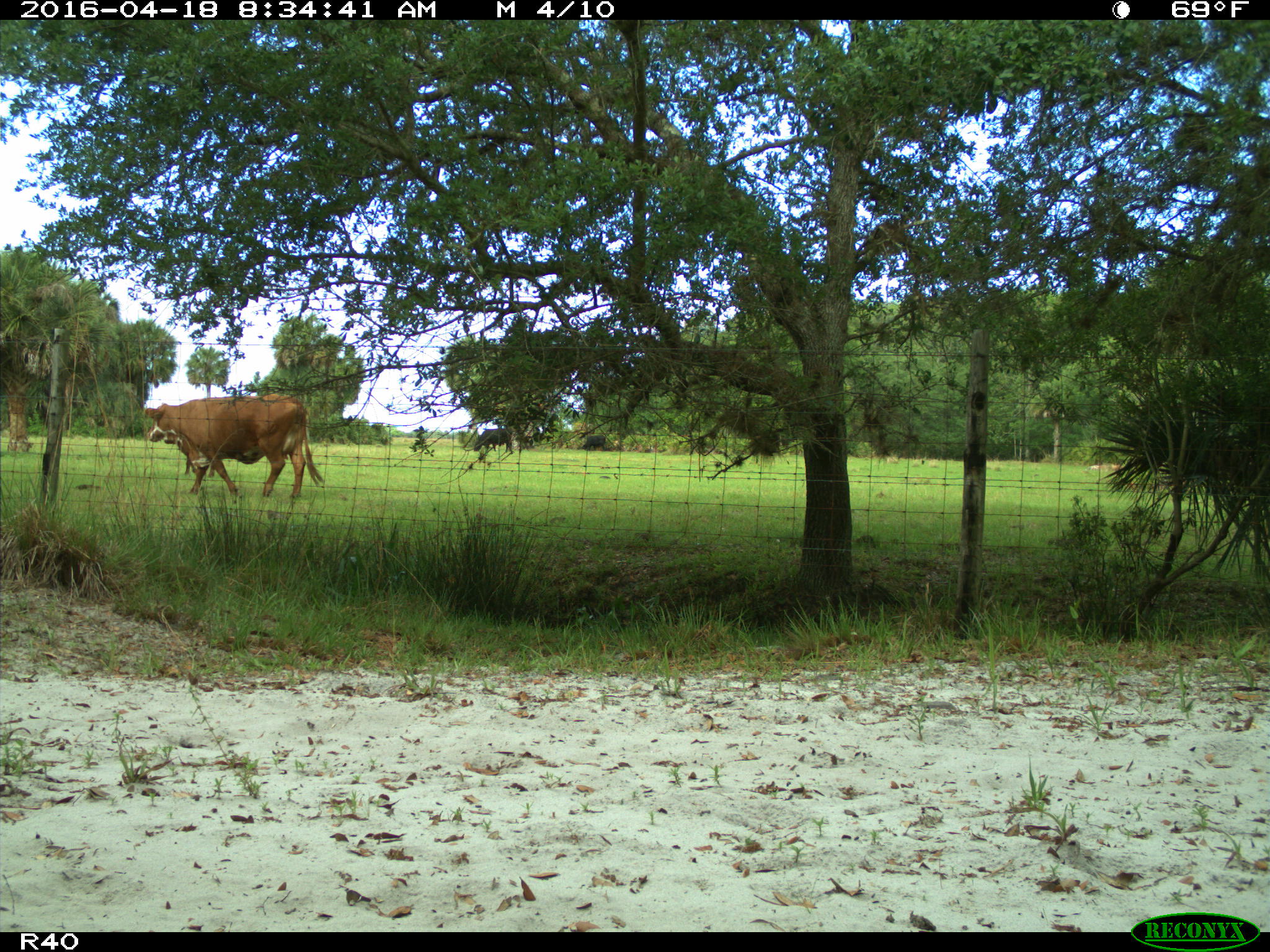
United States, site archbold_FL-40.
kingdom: Animalia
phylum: Chordata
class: Mammalia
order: Artiodactyla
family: Bovidae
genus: Bos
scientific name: Bos taurus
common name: domestic cow